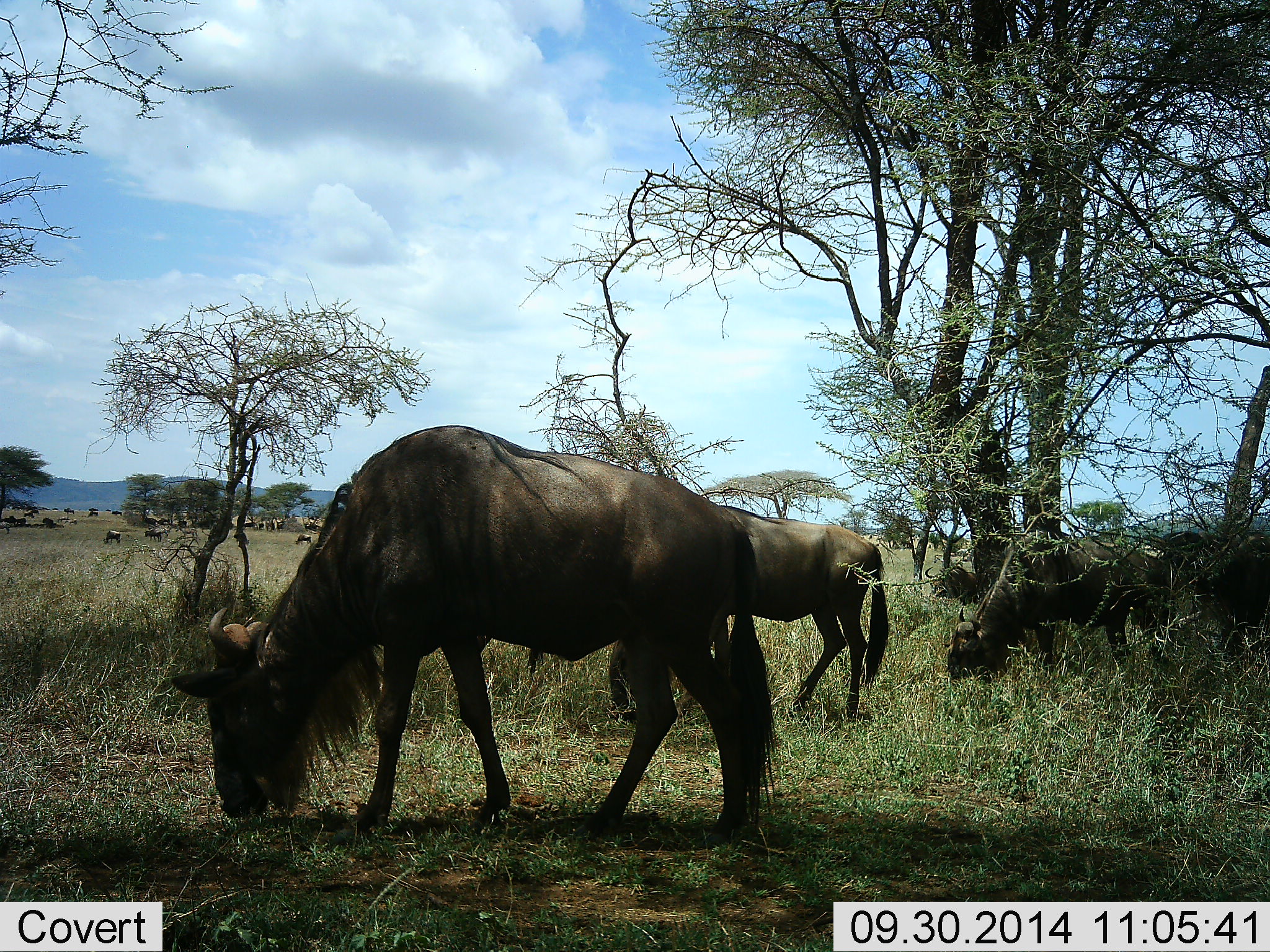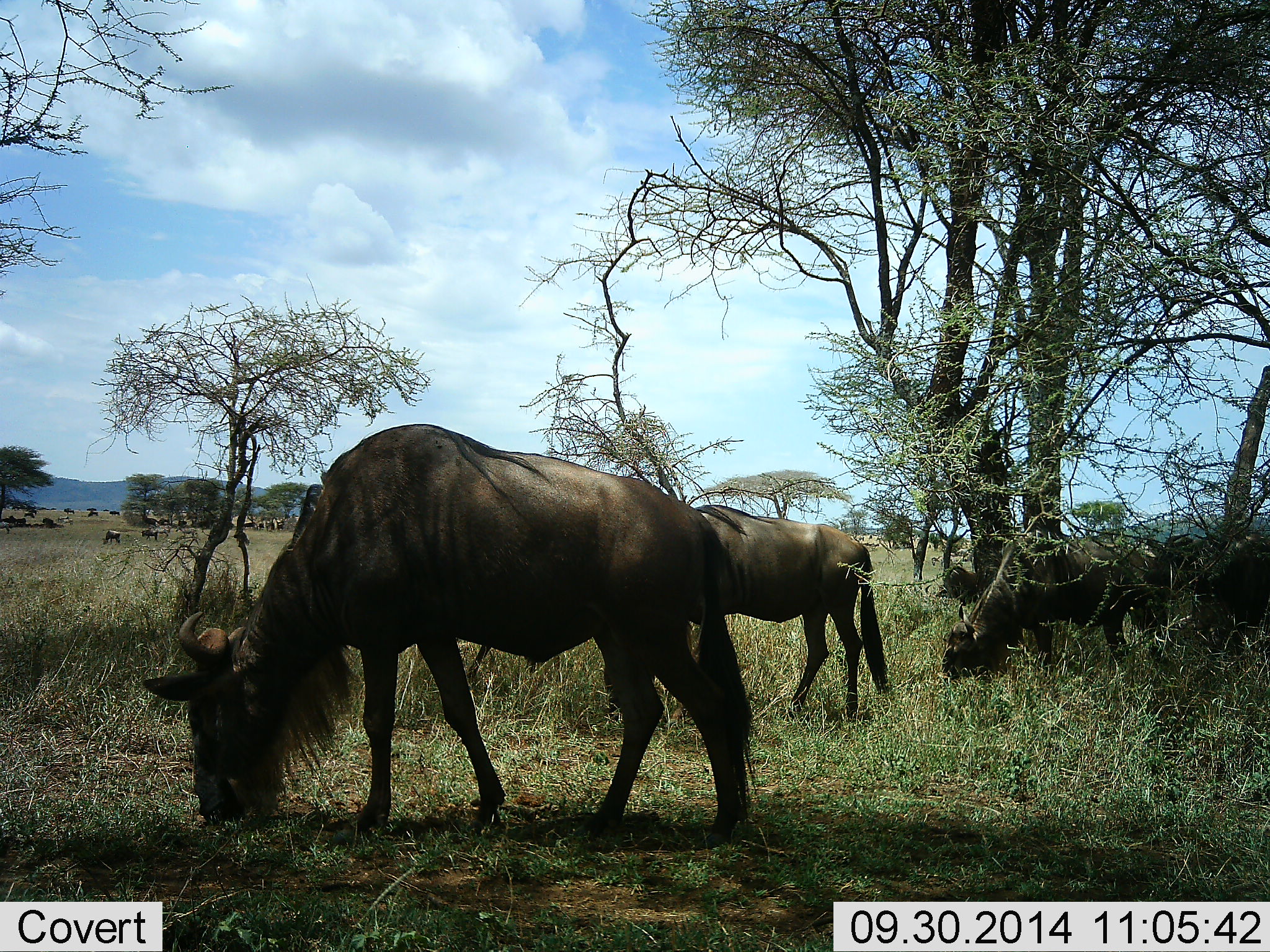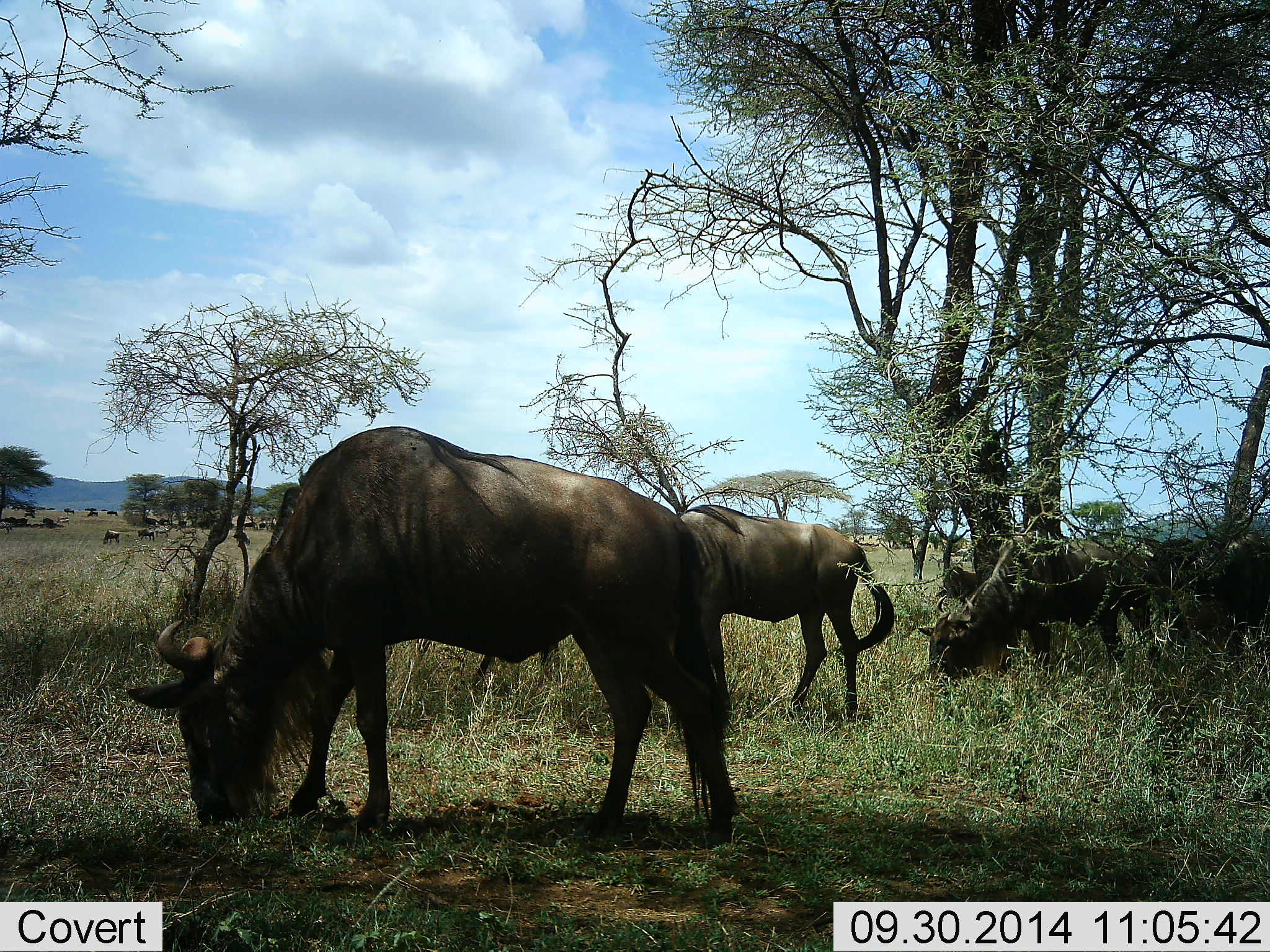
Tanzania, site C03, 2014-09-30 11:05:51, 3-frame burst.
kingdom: Animalia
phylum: Chordata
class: Mammalia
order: Artiodactyla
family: Bovidae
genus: Connochaetes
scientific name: Connochaetes taurinus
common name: blue wildebeest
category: wildebeest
Wildebeest (blue wildebeest) (Connochaetes taurinus), count 11-50. Behavior (volunteer vote fractions): standing 20%, resting 0%, moving 20%, interacting 0%. Young present (vote fraction): 0%. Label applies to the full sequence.